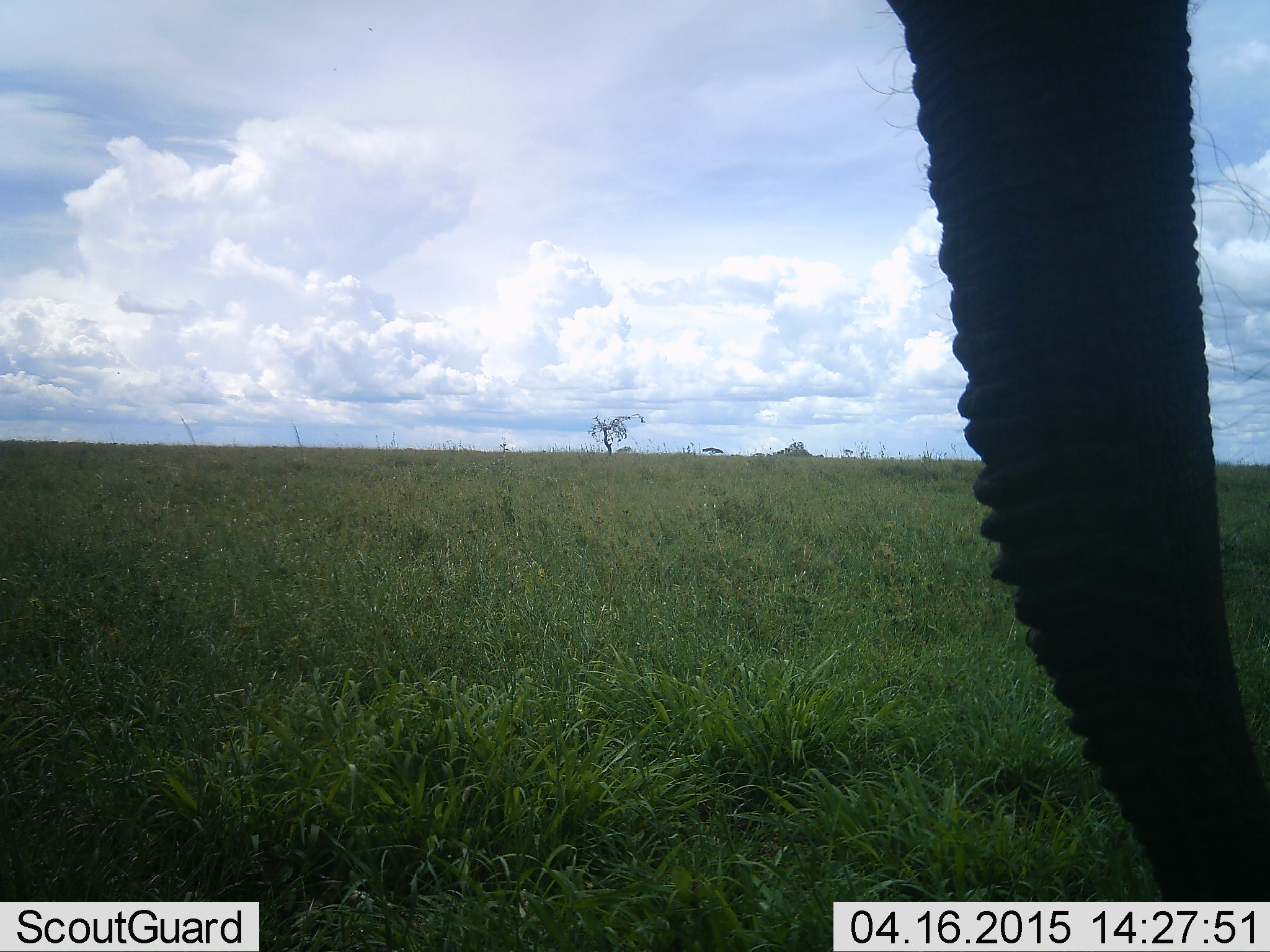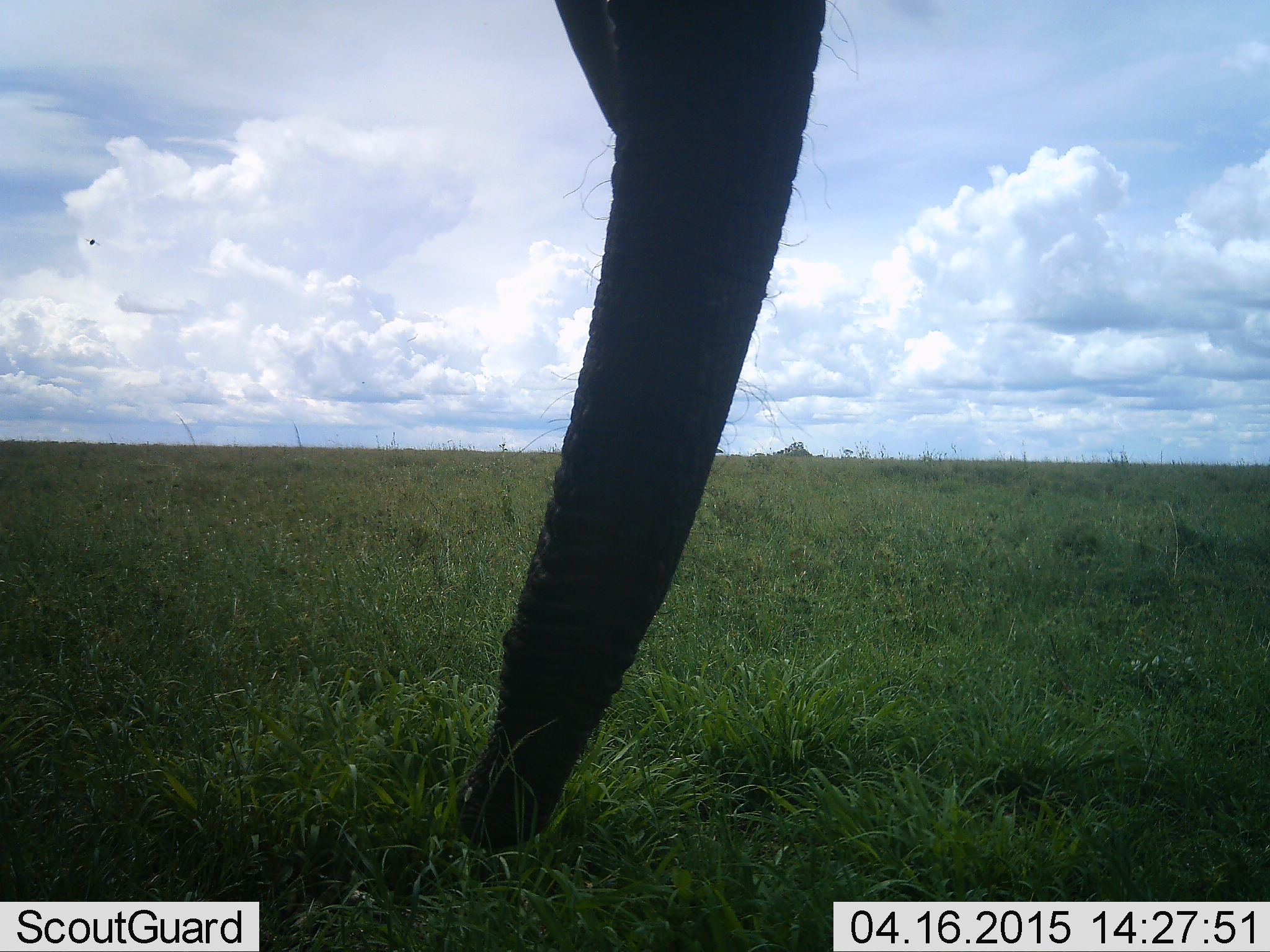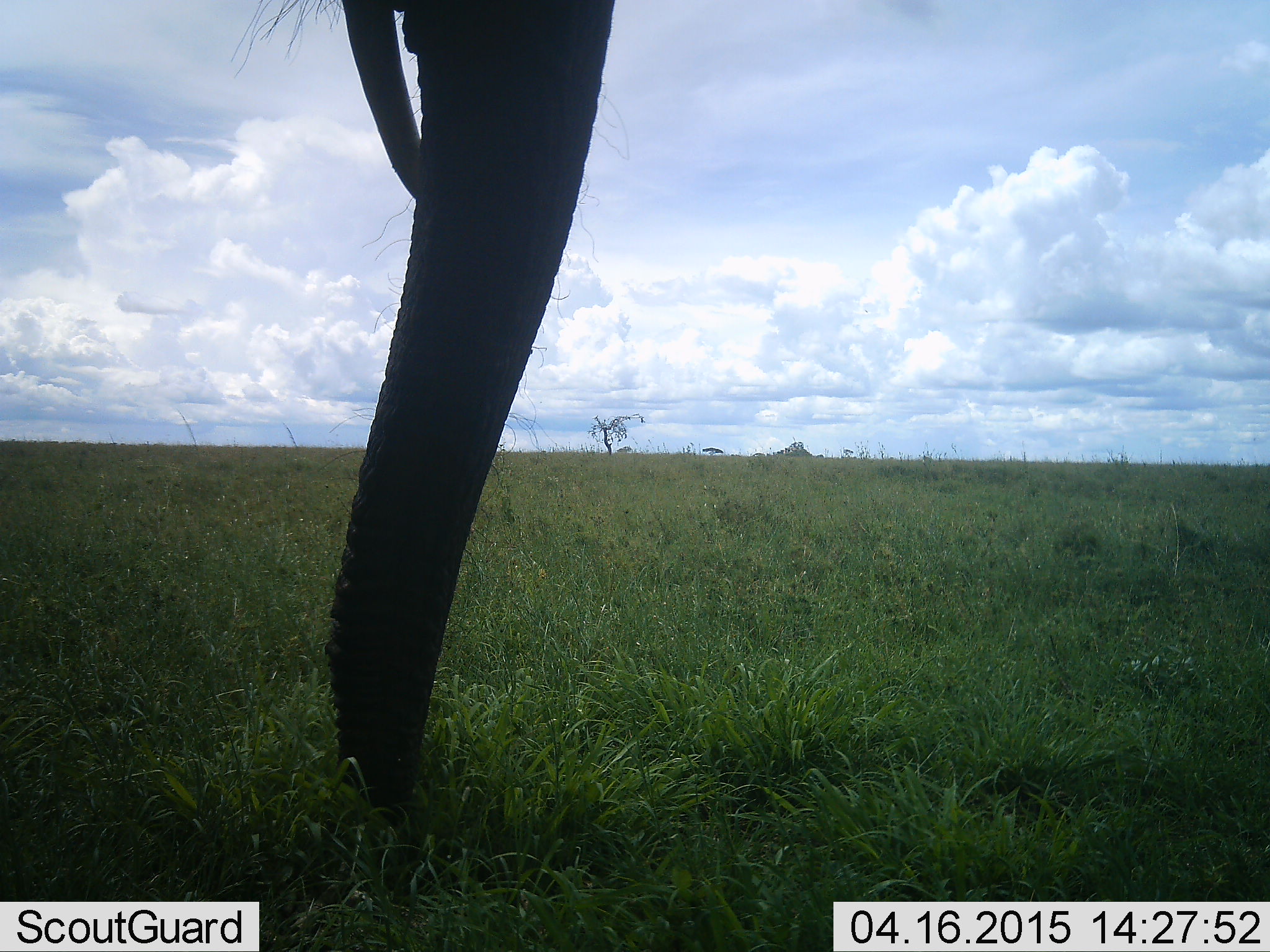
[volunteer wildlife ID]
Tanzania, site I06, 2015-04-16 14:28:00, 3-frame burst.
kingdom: Animalia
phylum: Chordata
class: Mammalia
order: Proboscidea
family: Elephantidae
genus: Loxodonta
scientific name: Loxodonta africana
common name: african bush elephant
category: elephant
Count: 1.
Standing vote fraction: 55%.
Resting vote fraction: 0%.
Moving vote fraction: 18%.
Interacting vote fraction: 0%.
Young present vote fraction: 0%.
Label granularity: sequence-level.